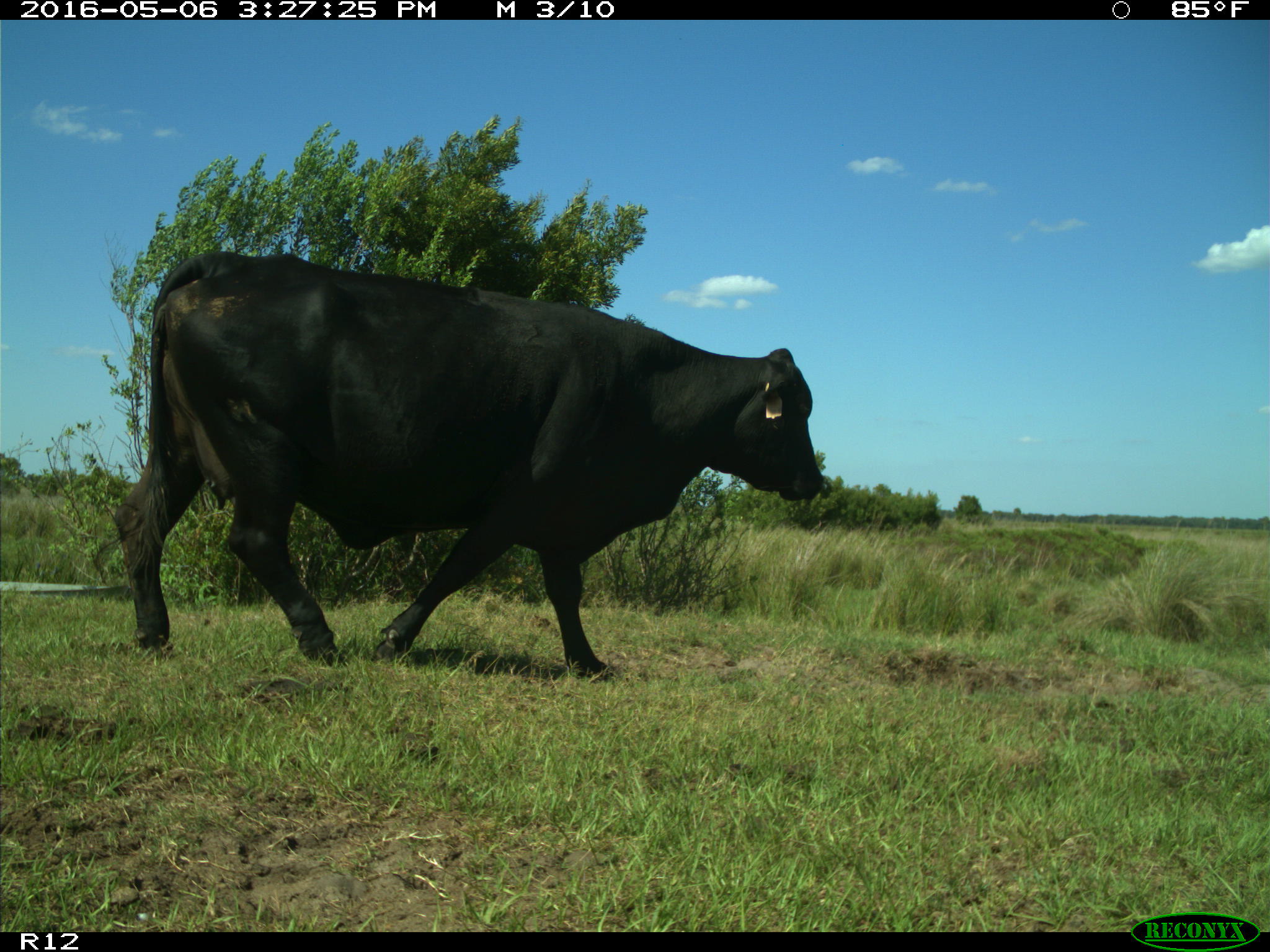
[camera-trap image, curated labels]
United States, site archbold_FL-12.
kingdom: Animalia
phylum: Chordata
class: Mammalia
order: Artiodactyla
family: Bovidae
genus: Bos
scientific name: Bos taurus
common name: domestic cow